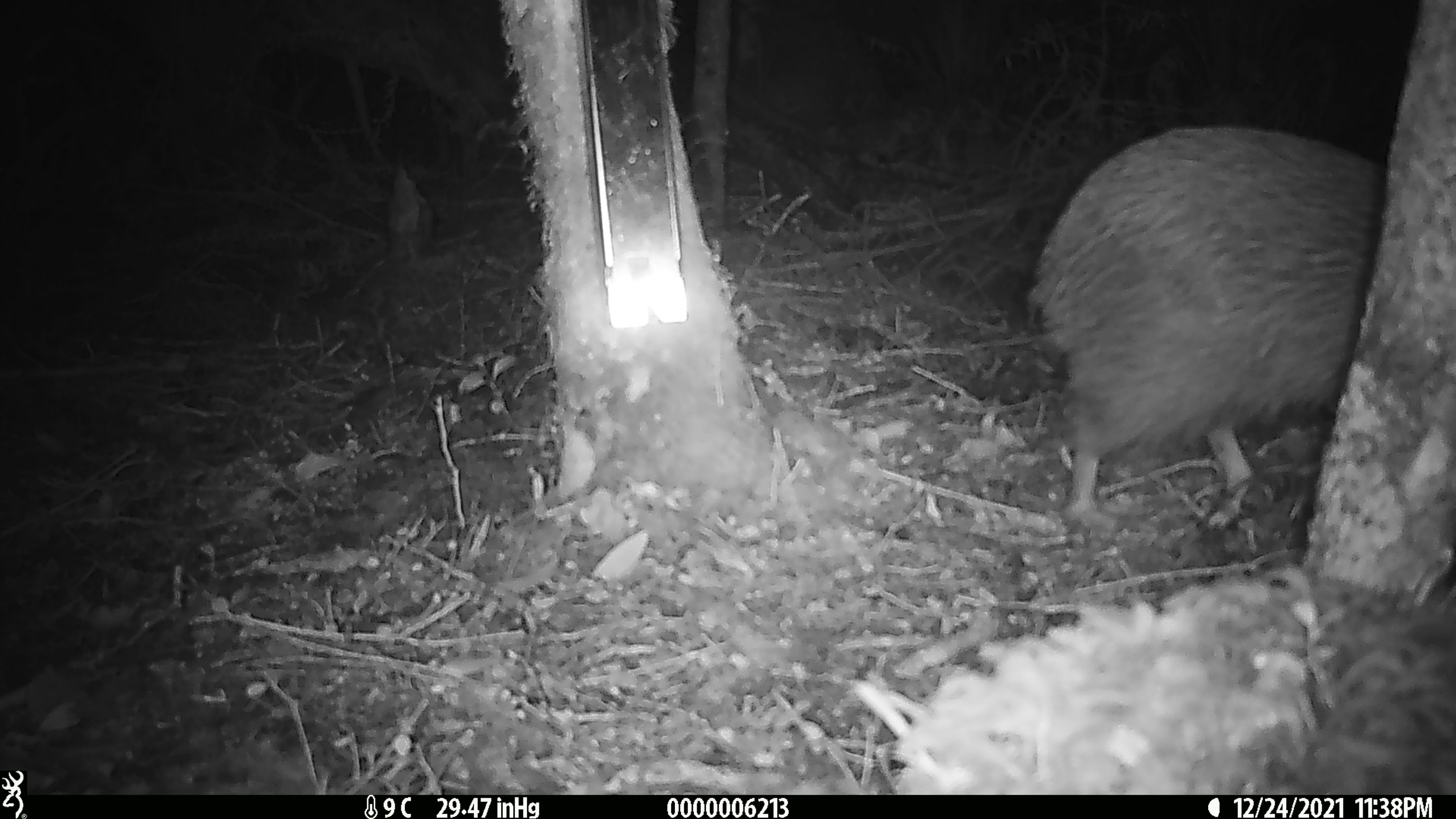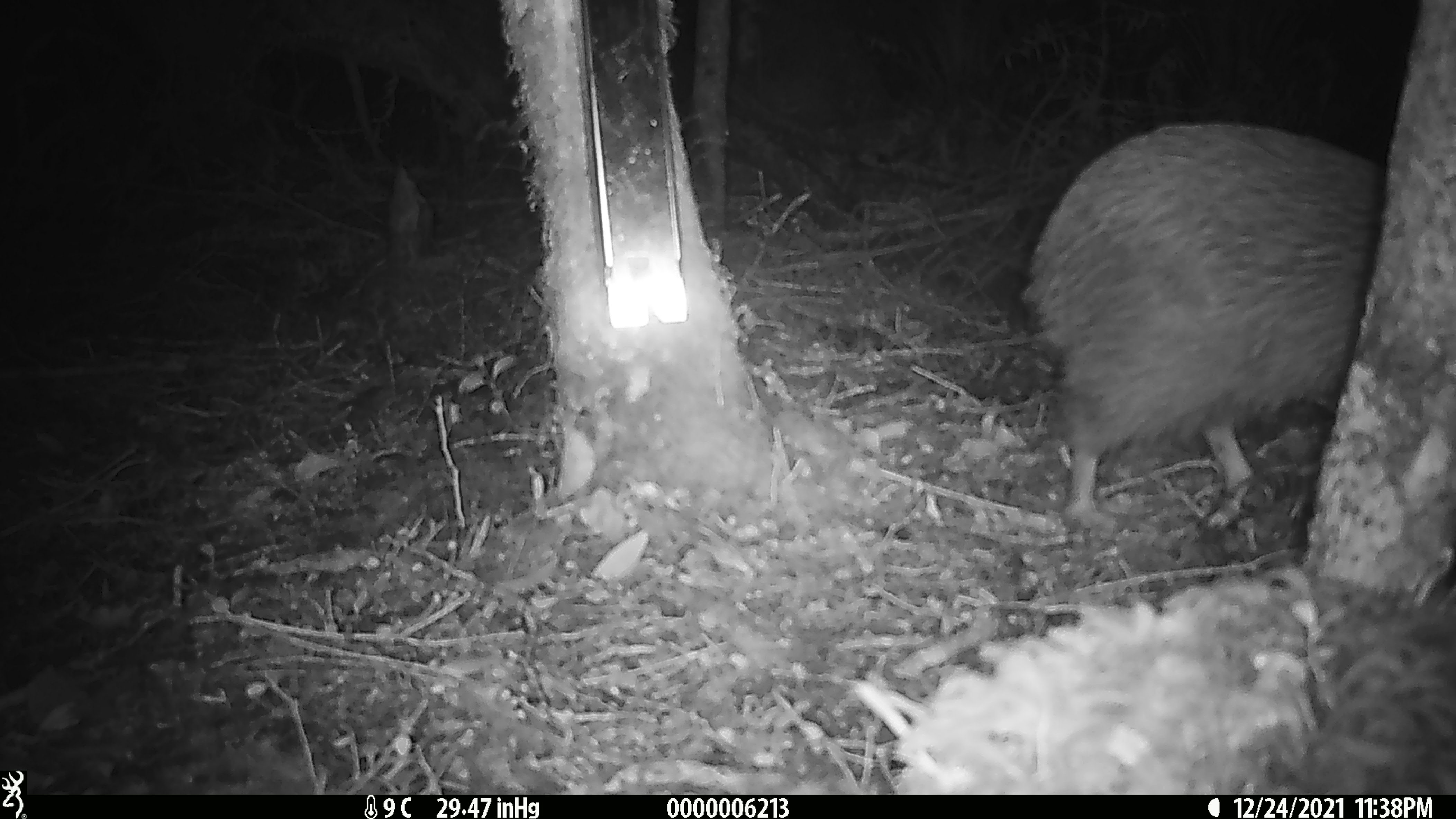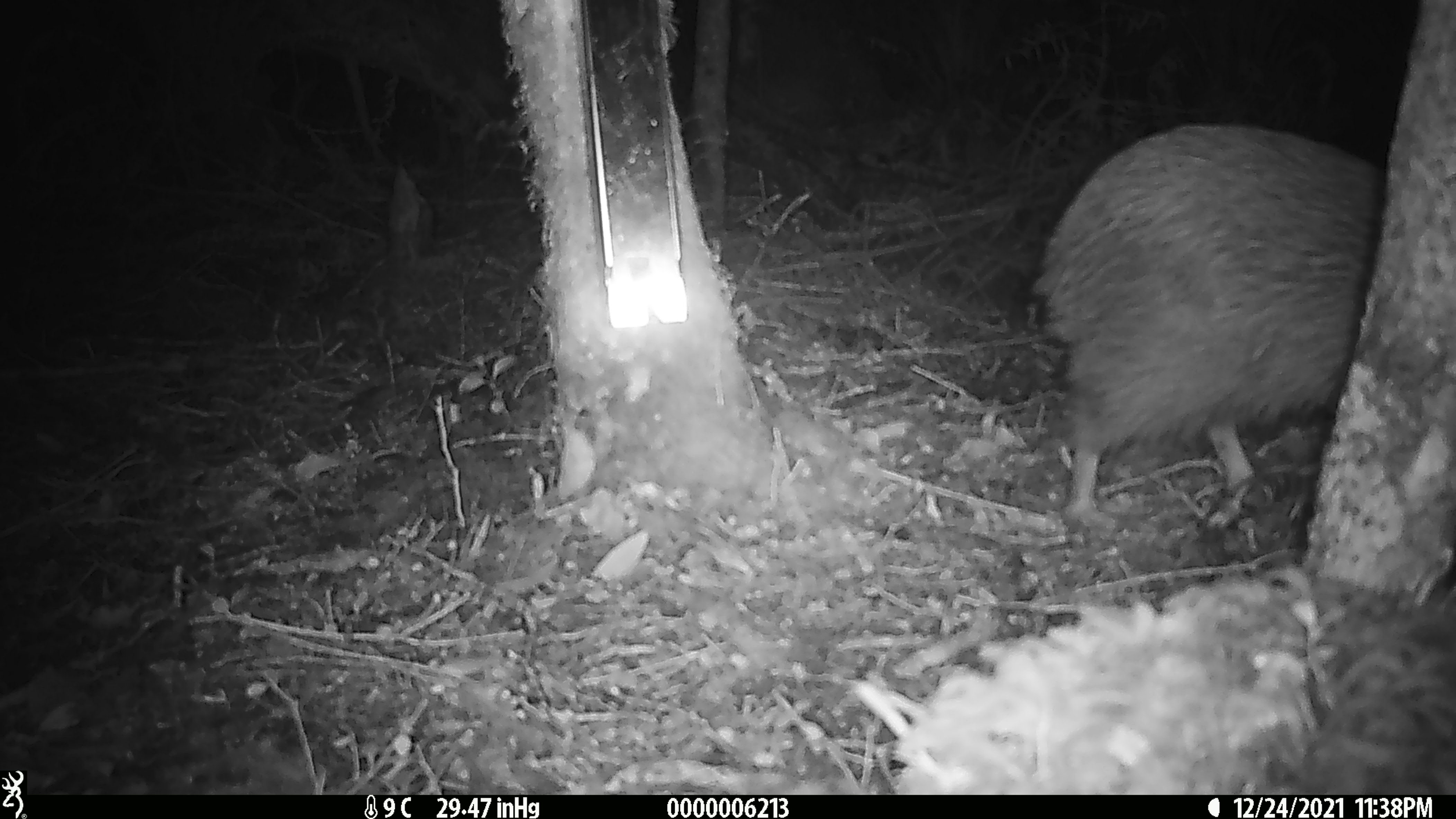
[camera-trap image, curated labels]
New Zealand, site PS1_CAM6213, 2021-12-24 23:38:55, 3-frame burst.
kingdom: Animalia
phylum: Chordata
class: Aves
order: Apterygiformes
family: Apterygidae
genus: Apteryx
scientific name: Apteryx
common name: kiwi